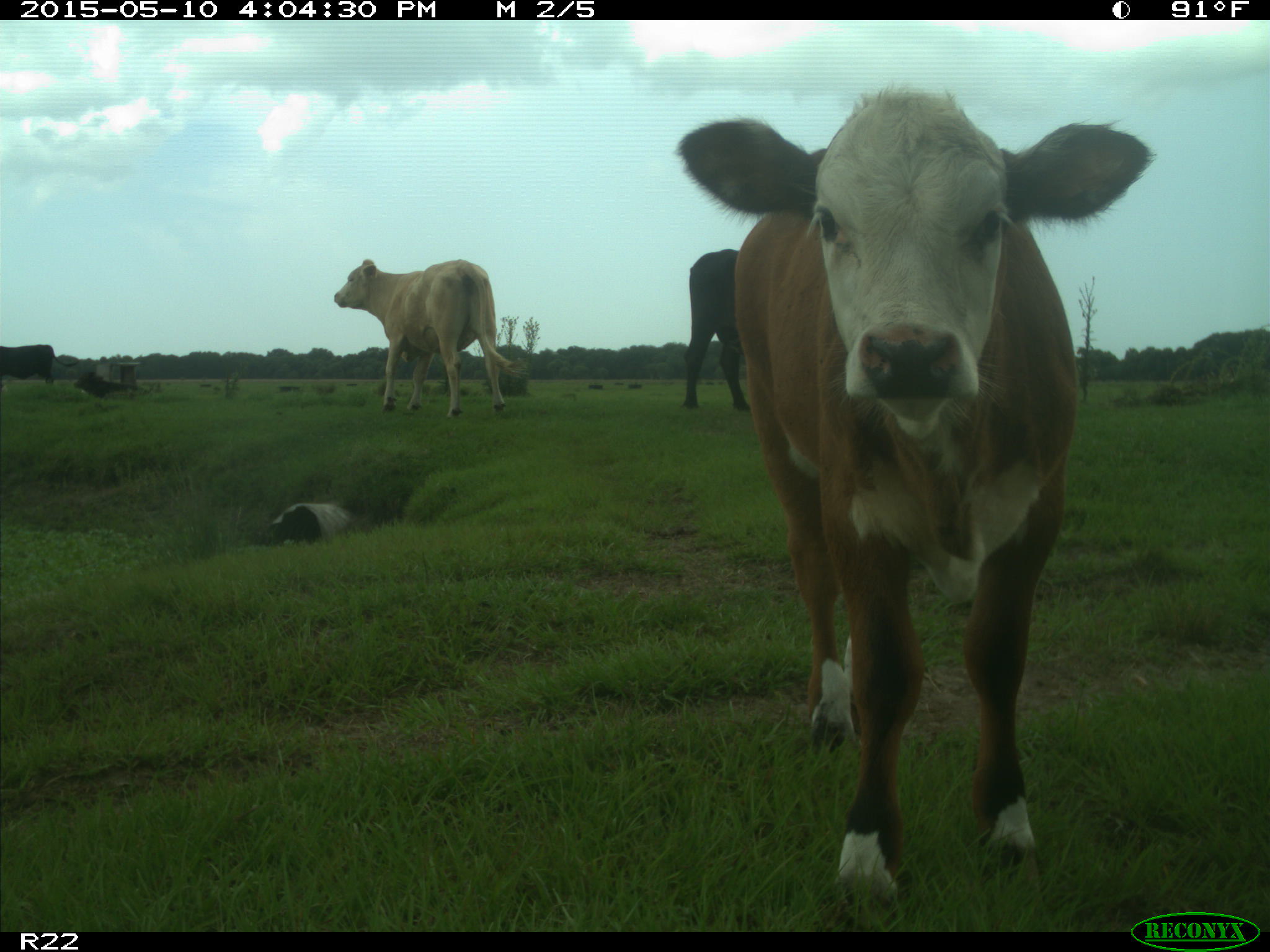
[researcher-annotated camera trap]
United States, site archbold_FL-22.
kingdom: Animalia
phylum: Chordata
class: Mammalia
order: Artiodactyla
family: Bovidae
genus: Bos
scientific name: Bos taurus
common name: domestic cow